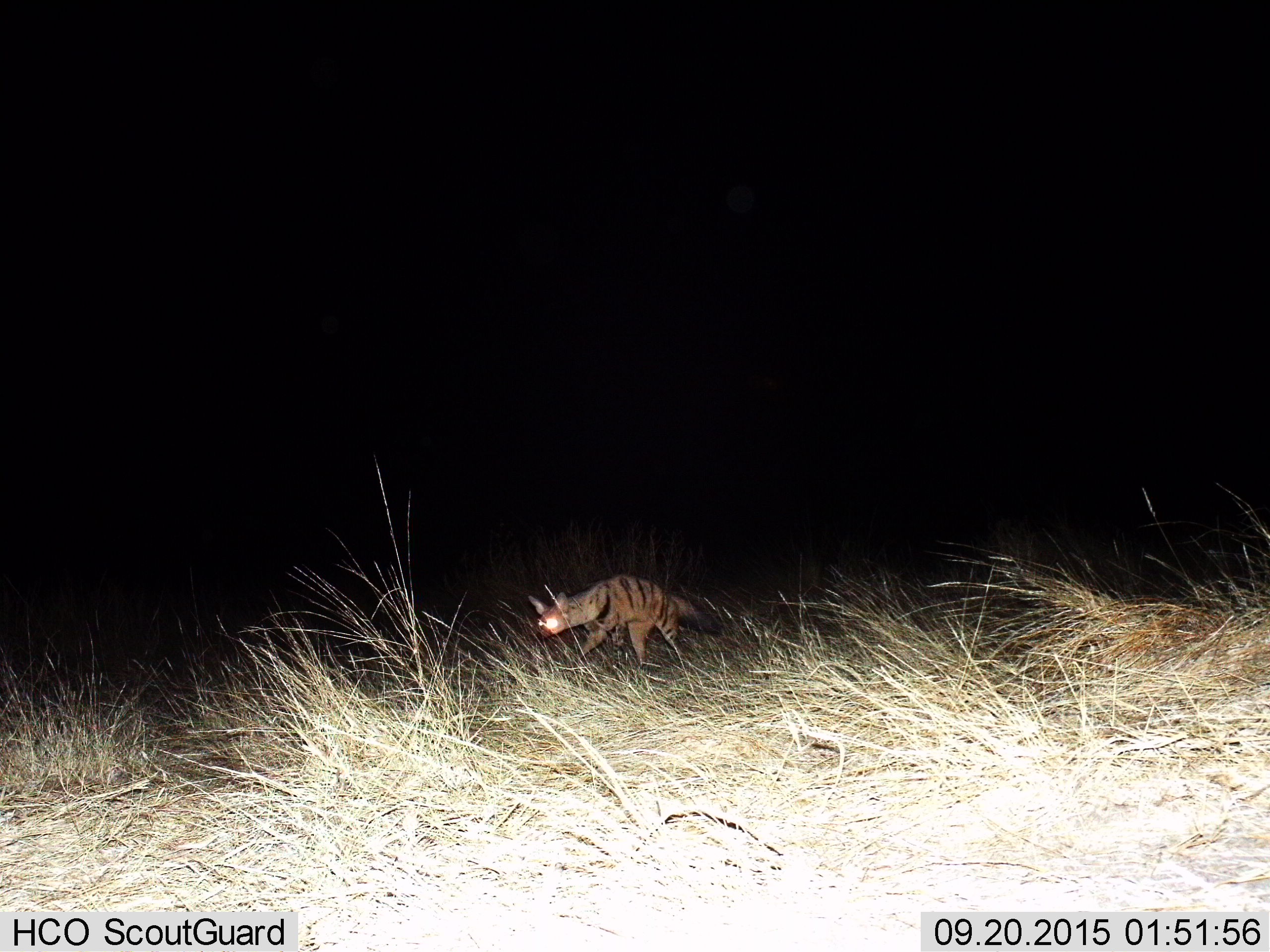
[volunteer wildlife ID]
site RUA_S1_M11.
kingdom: Animalia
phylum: Chordata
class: Mammalia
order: Carnivora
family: Hyaenidae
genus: Proteles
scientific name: Proteles cristatus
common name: aardwolf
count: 1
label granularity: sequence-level